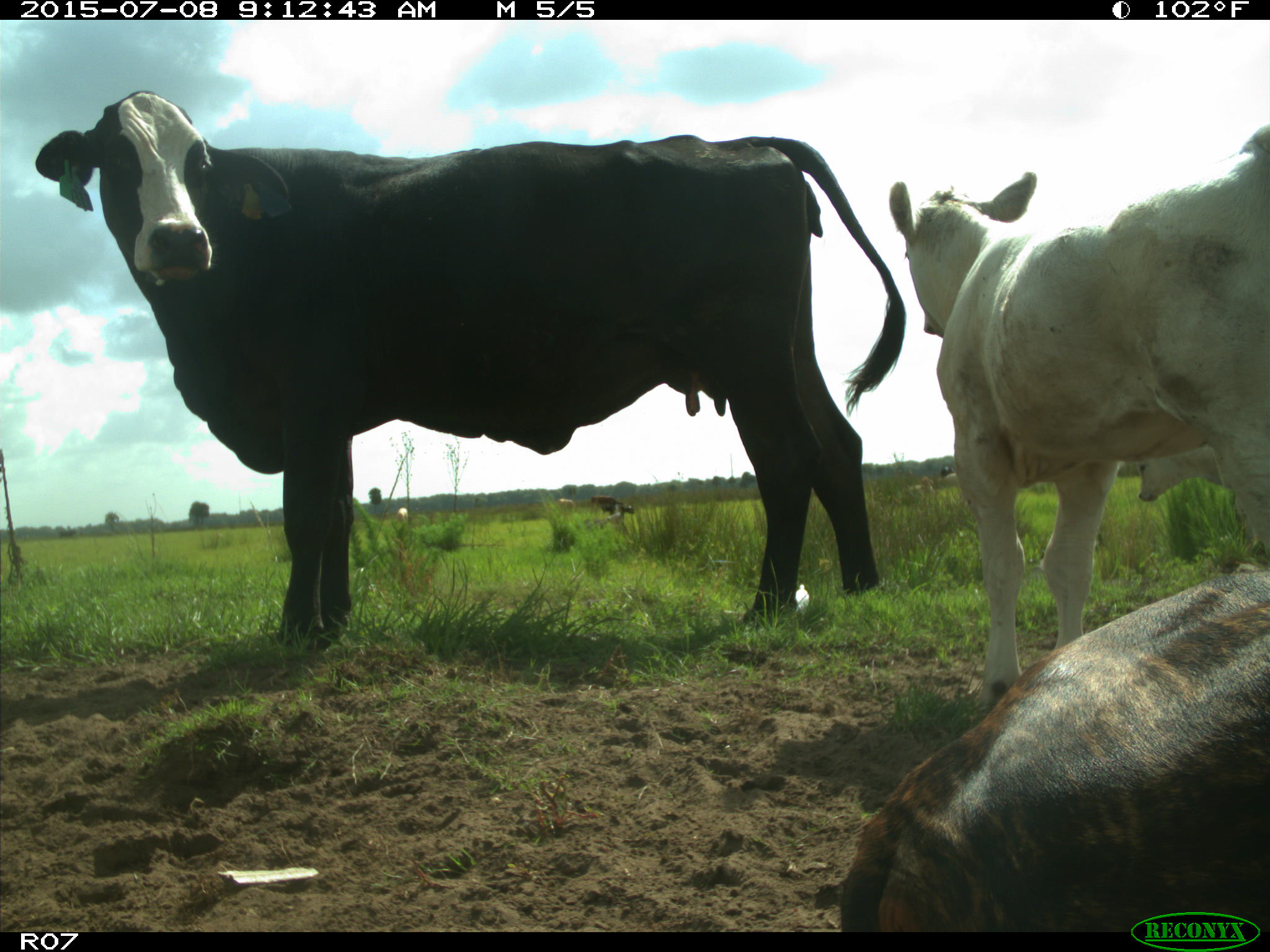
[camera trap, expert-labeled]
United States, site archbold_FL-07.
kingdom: Animalia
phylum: Chordata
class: Mammalia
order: Artiodactyla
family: Bovidae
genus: Bos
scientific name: Bos taurus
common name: domestic cow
Bos taurus (domestic cow).